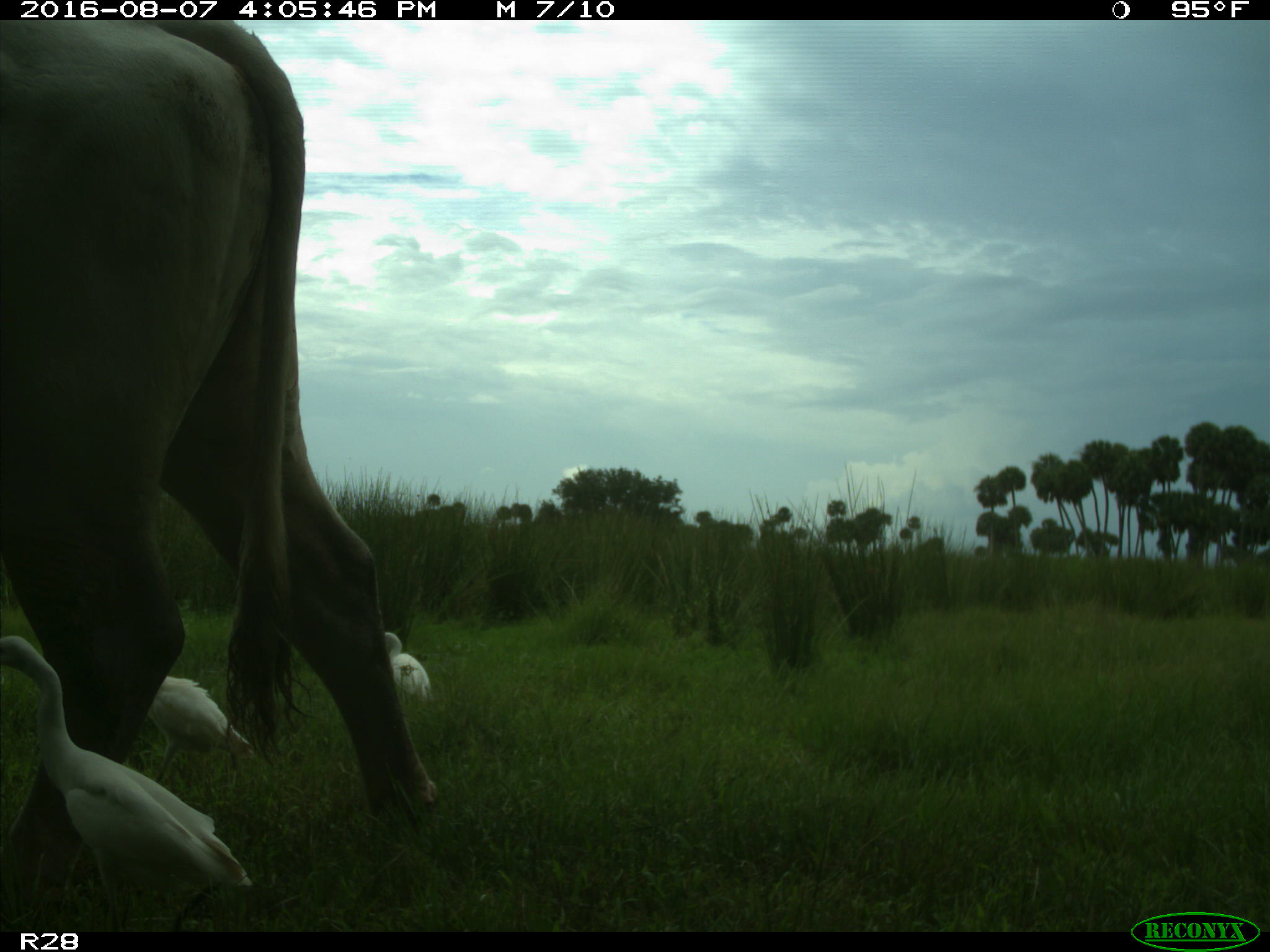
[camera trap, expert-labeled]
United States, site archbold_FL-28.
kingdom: Animalia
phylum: Chordata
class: Mammalia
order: Artiodactyla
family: Bovidae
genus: Bos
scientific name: Bos taurus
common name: domestic cow